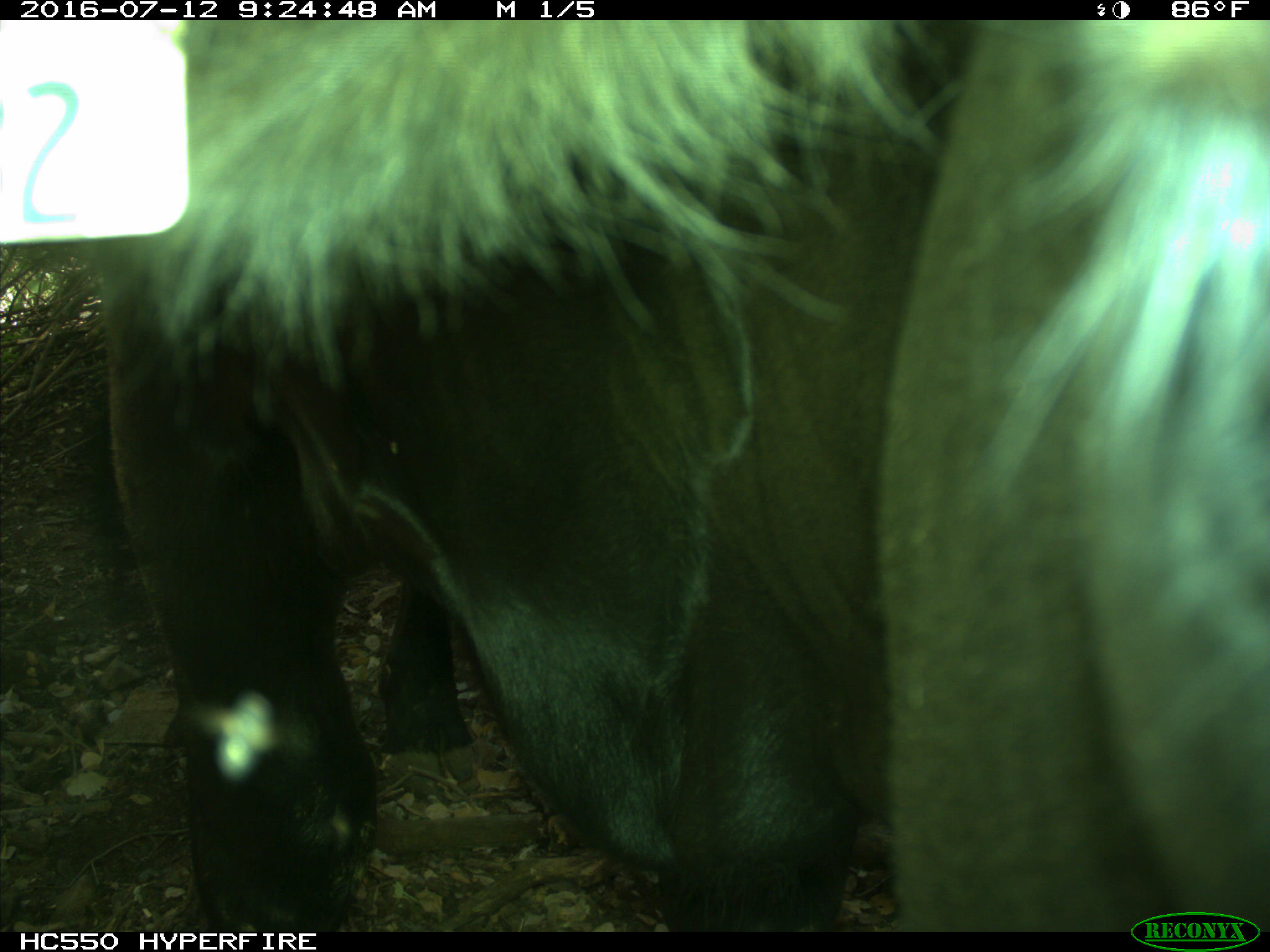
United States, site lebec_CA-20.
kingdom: Animalia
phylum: Chordata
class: Mammalia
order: Artiodactyla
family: Bovidae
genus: Bos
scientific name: Bos taurus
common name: domestic cow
Bos taurus (domestic cow).